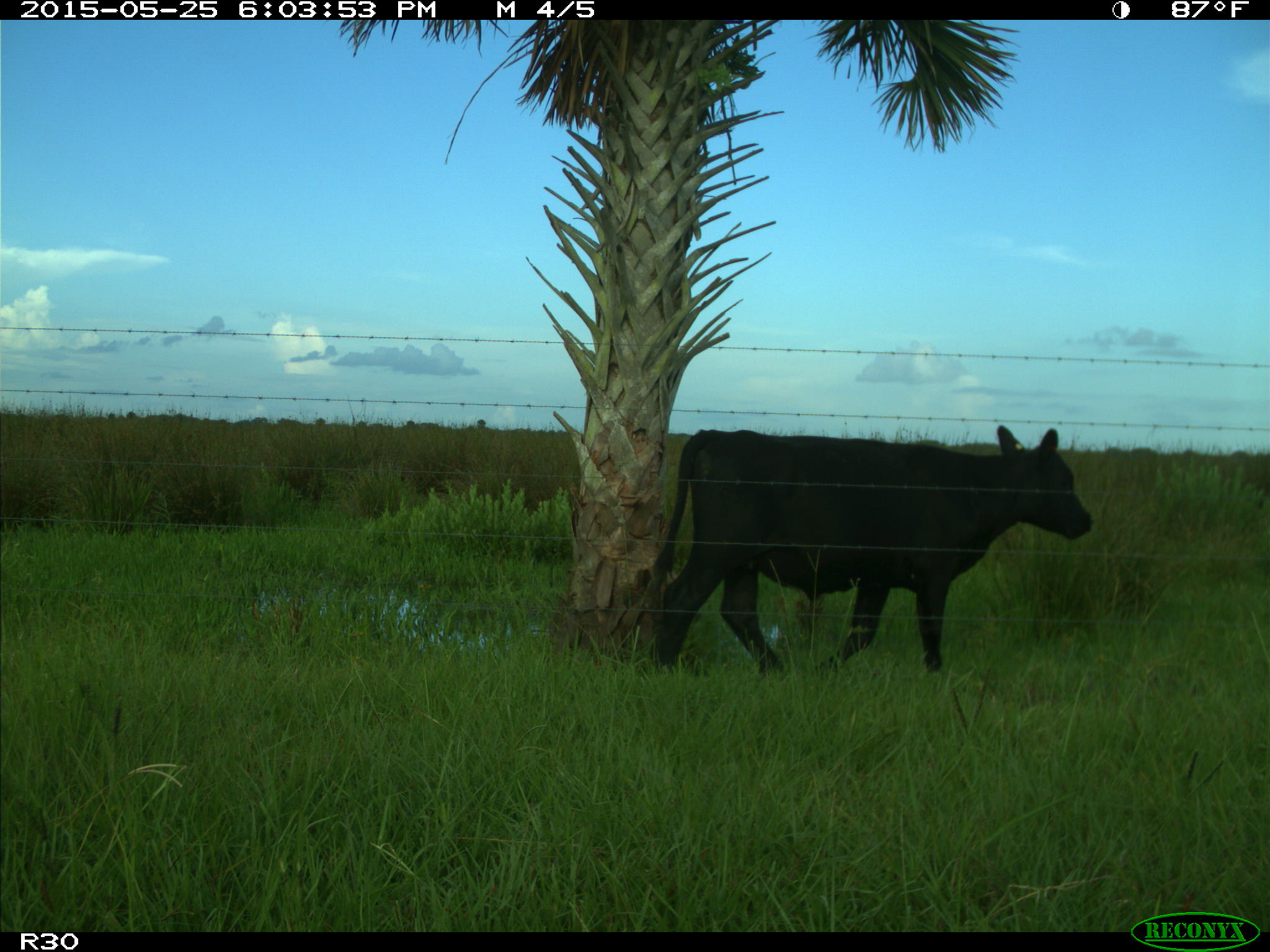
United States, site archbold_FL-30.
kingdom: Animalia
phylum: Chordata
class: Mammalia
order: Artiodactyla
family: Bovidae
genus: Bos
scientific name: Bos taurus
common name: domestic cow